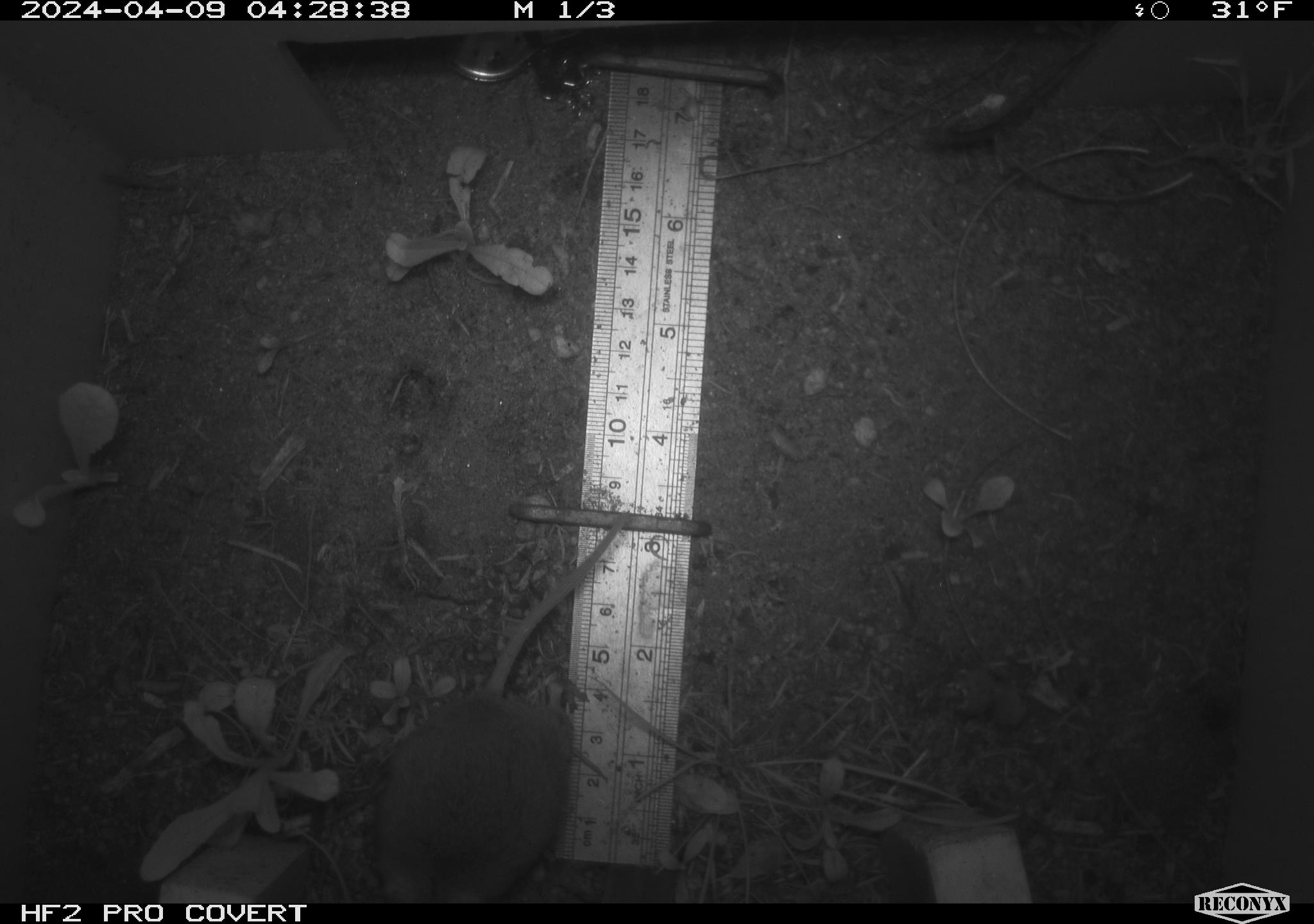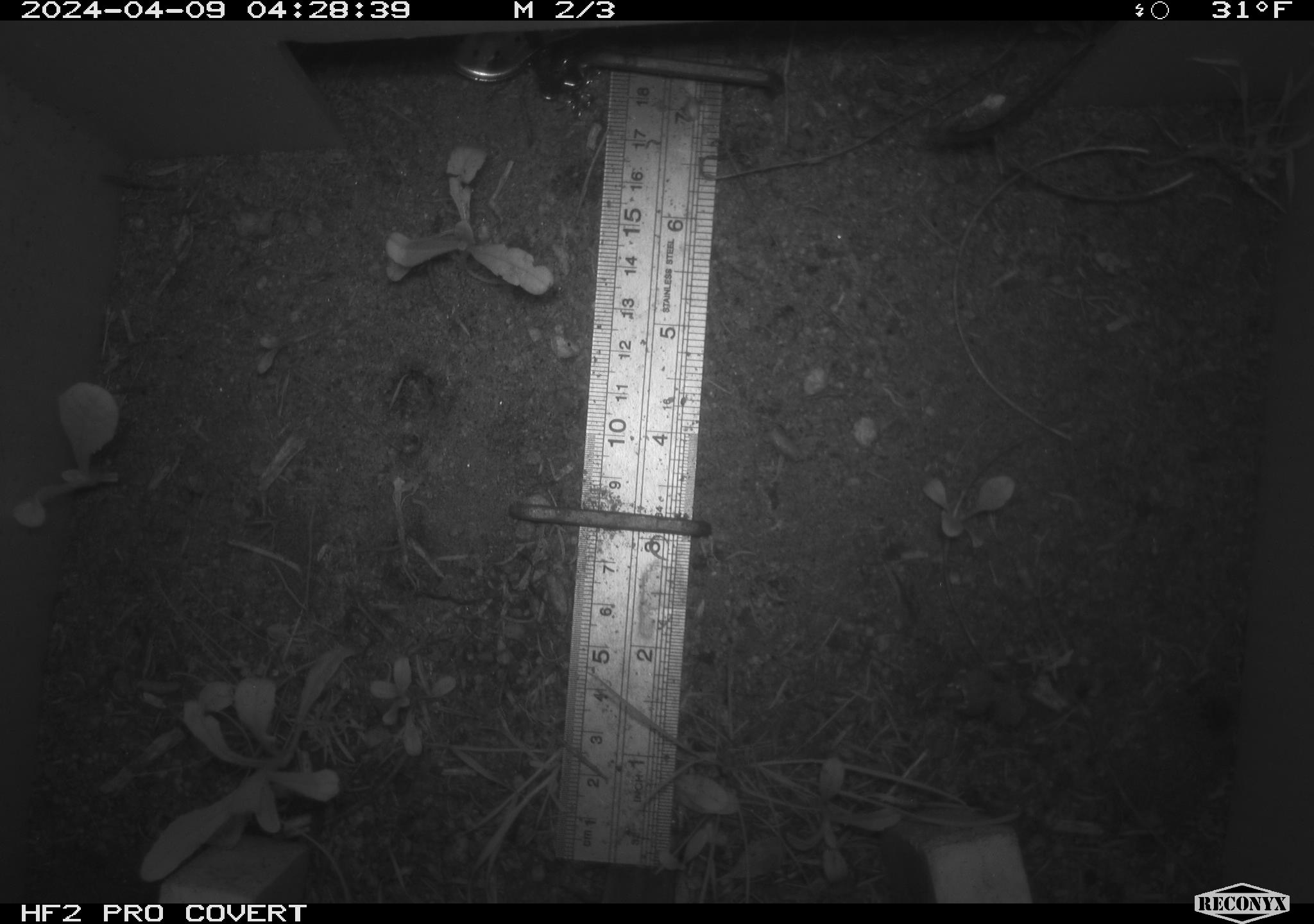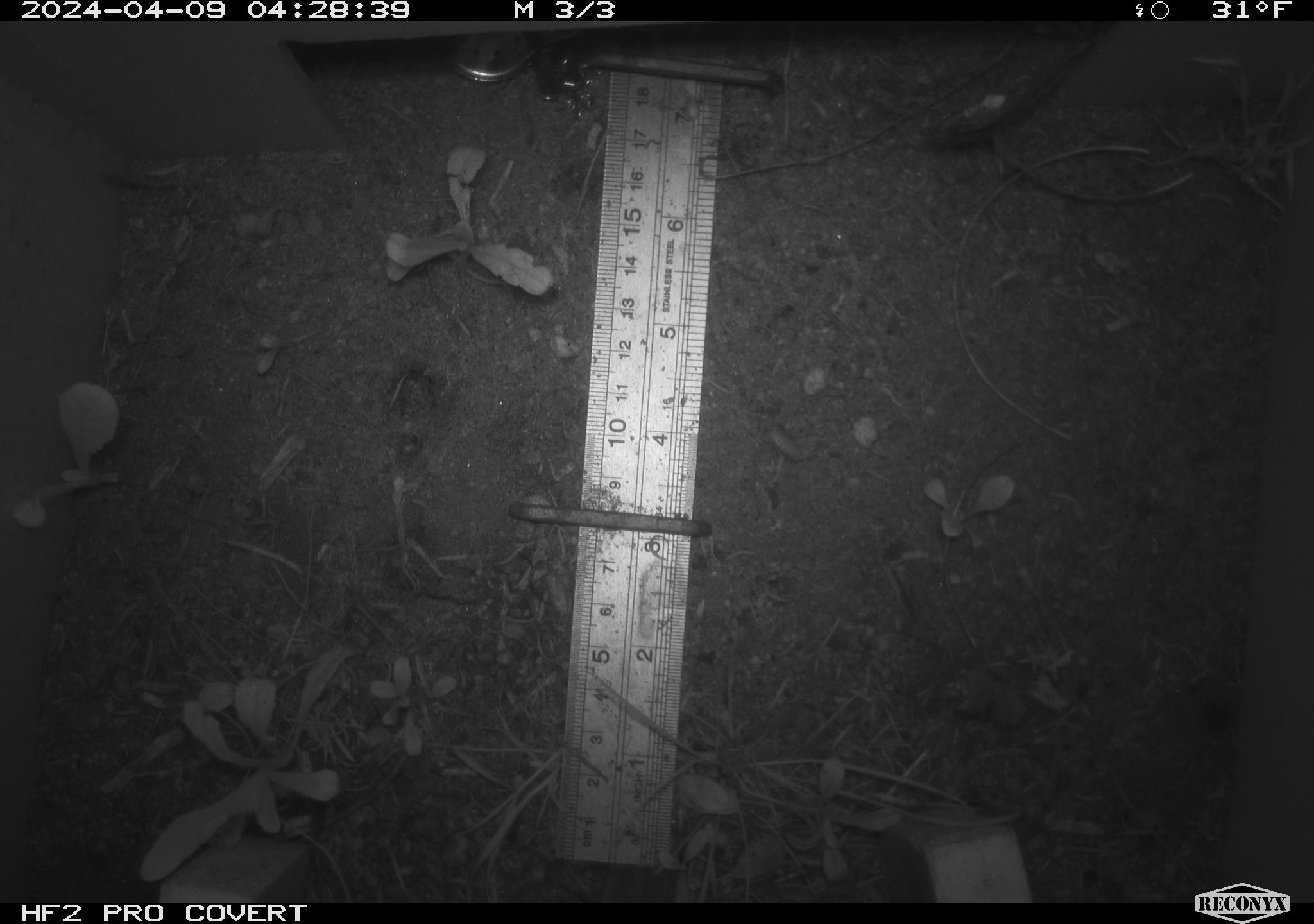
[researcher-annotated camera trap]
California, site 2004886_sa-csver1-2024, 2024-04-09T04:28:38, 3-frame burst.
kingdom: Animalia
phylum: Chordata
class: Mammalia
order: Rodentia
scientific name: Rodentia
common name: rodent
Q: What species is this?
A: Rodent (Rodentia).